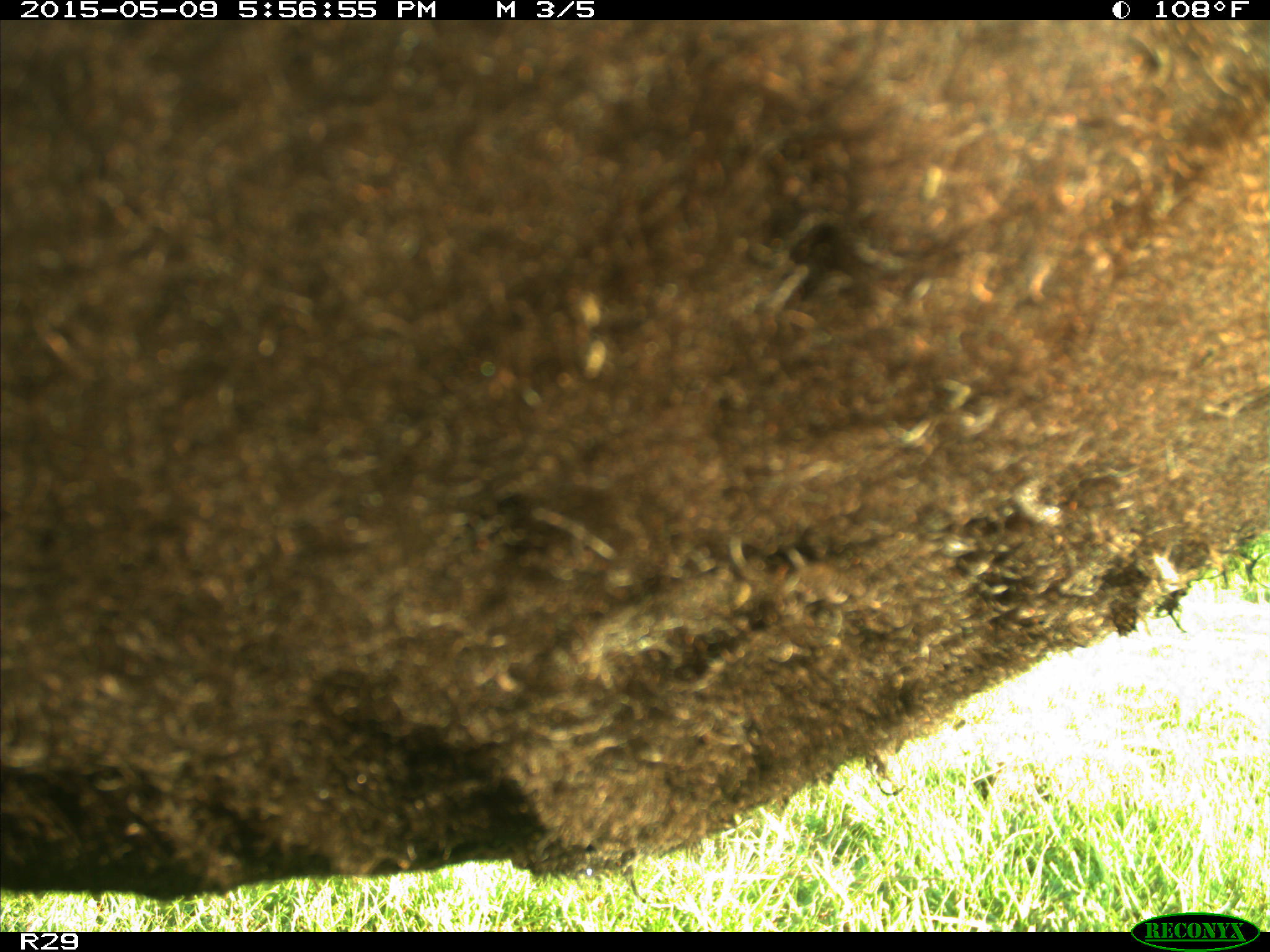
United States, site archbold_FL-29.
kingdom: Animalia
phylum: Chordata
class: Mammalia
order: Artiodactyla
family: Bovidae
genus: Bos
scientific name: Bos taurus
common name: domestic cow